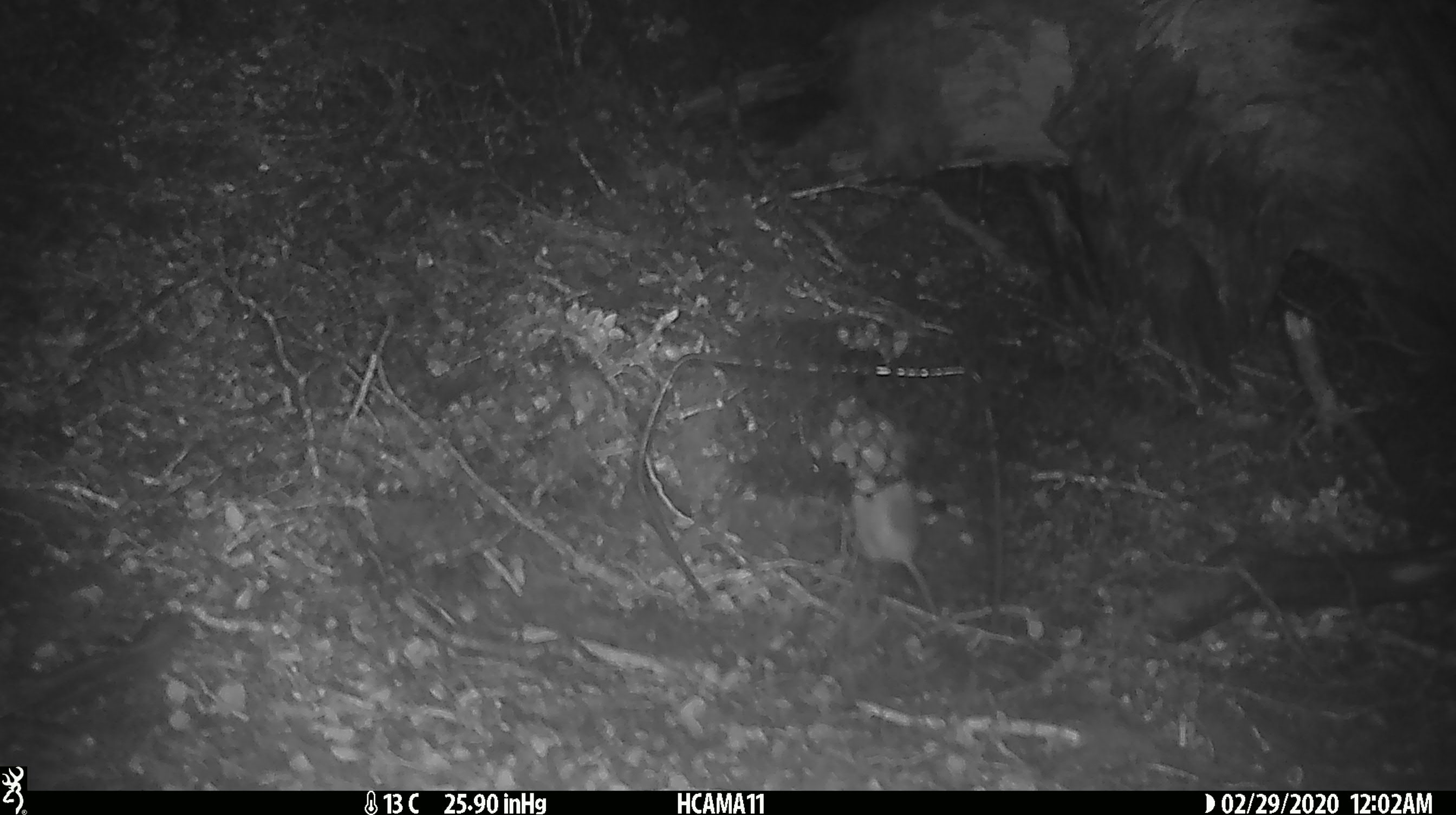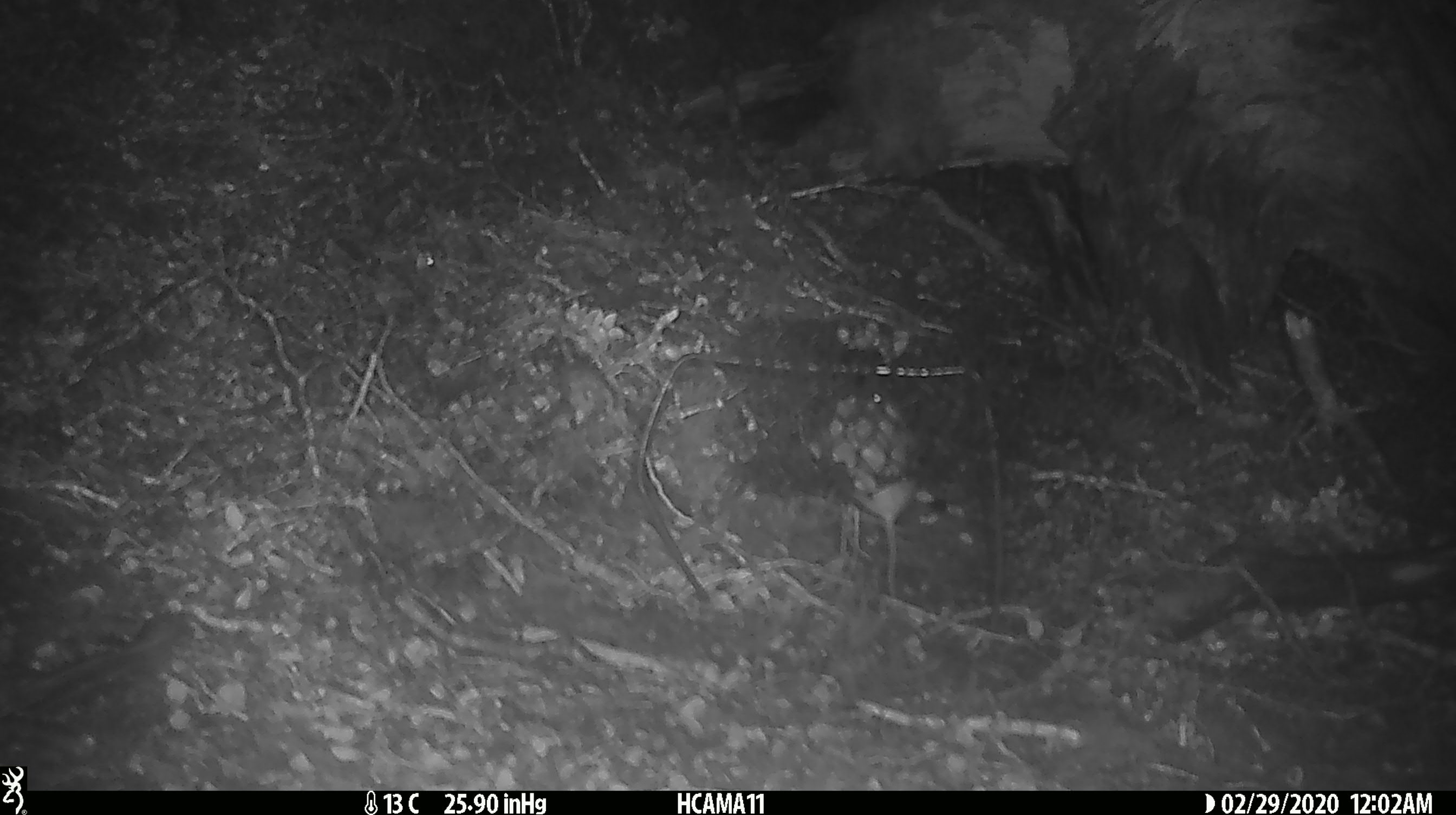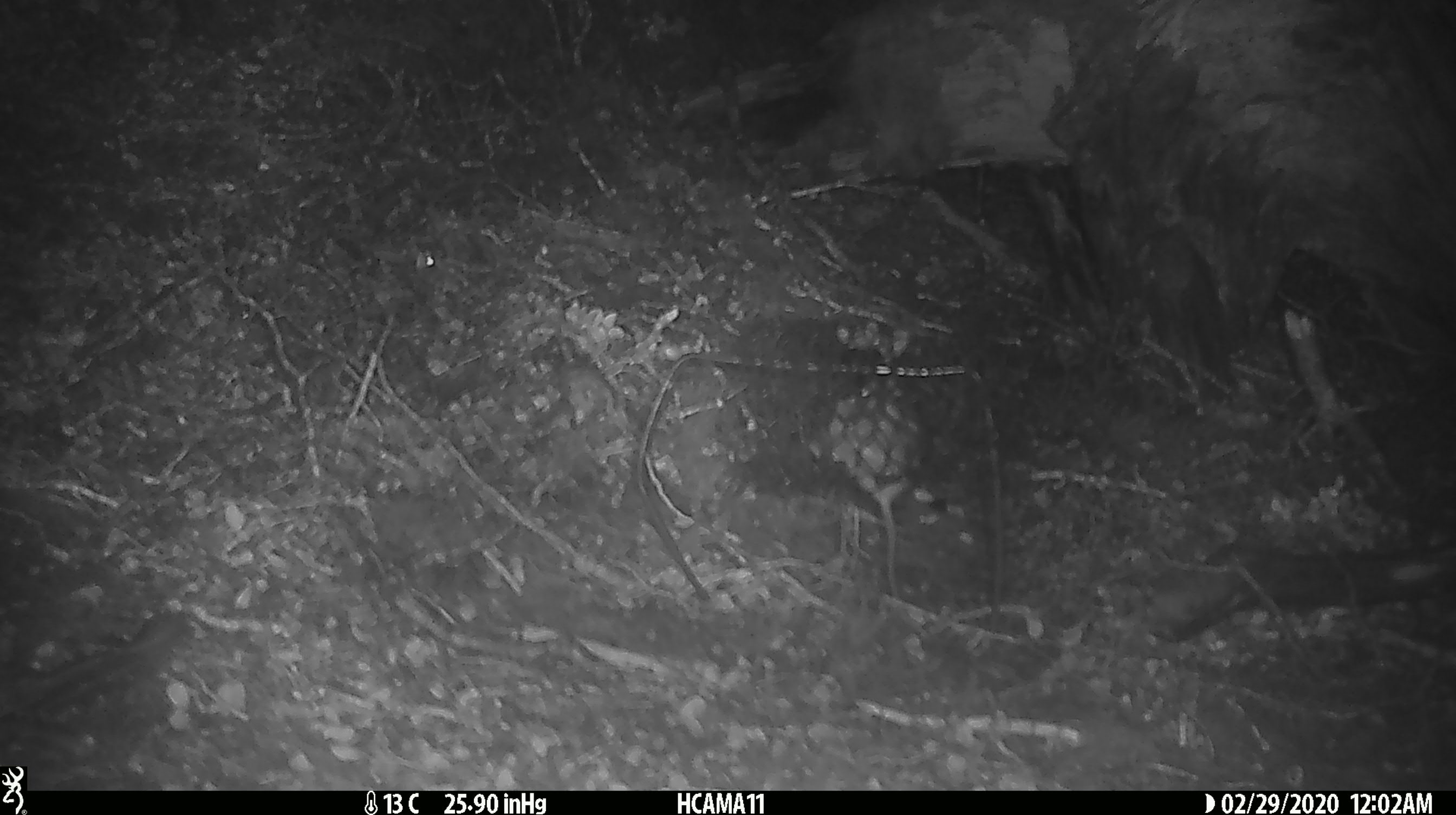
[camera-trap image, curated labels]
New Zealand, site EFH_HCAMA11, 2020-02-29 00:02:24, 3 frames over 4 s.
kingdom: Animalia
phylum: Chordata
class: Mammalia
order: Rodentia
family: Muridae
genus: Mus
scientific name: Mus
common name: mouse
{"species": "mouse (Mus)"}